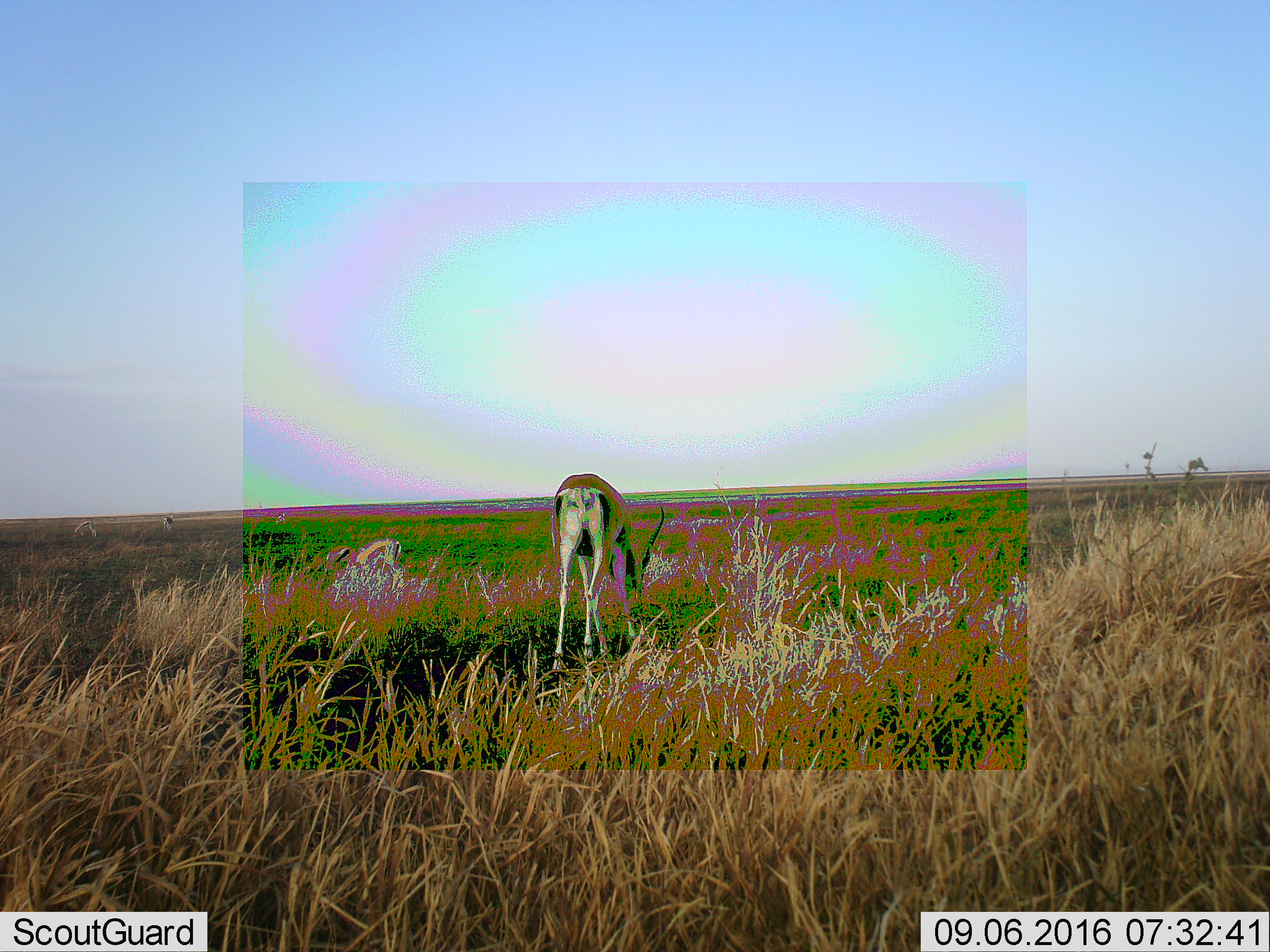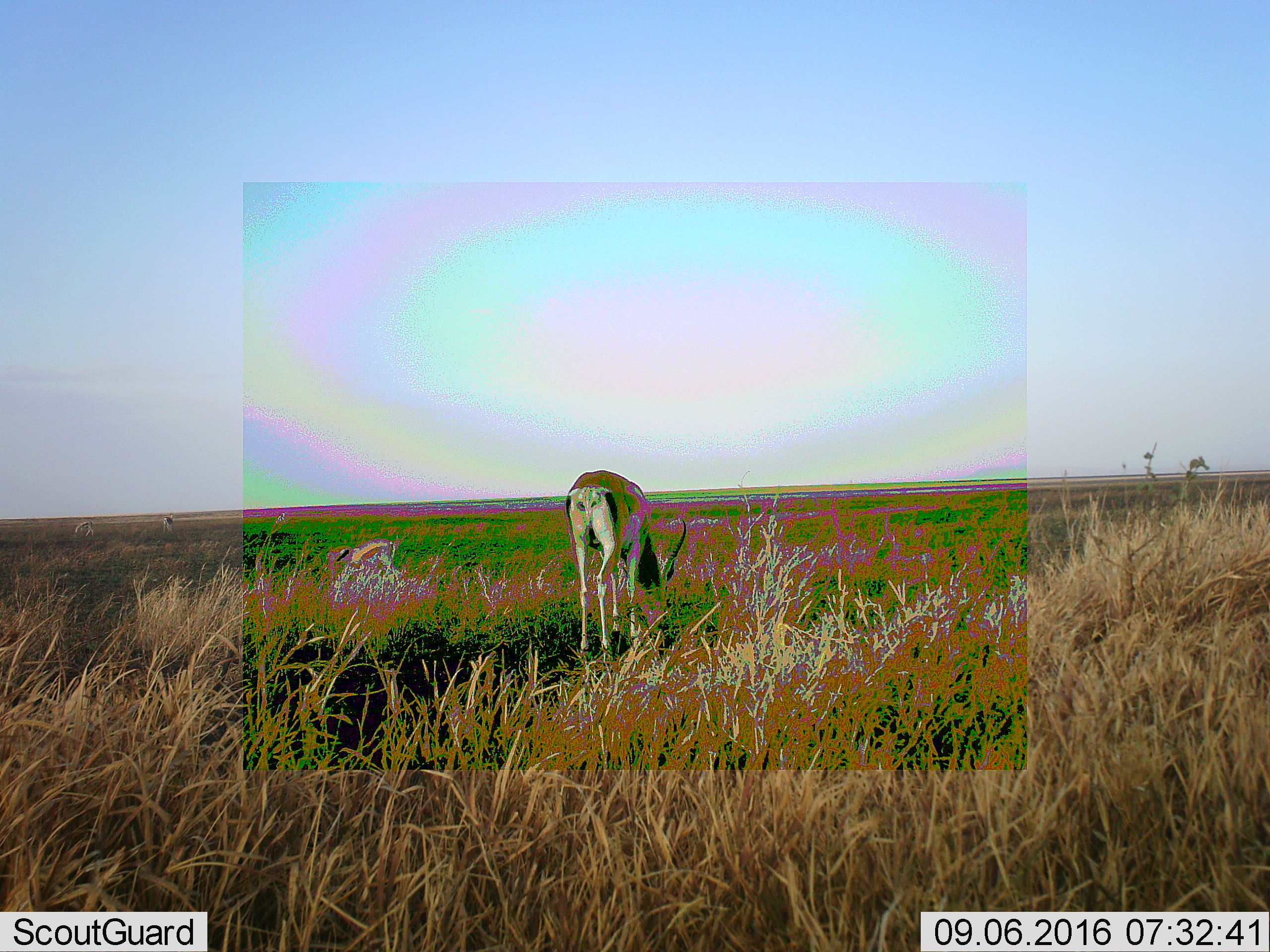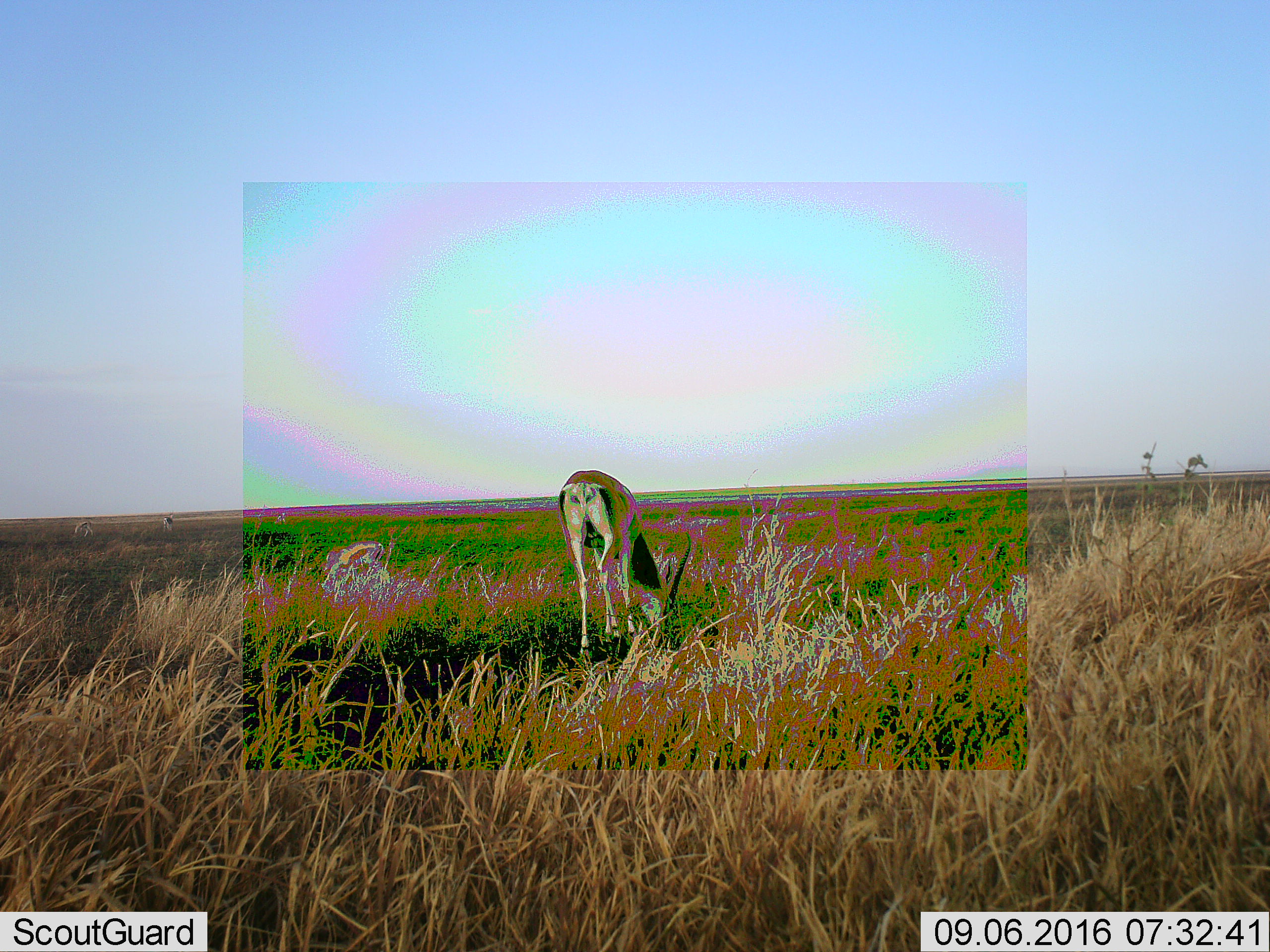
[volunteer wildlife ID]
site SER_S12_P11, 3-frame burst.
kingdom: Animalia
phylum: Chordata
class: Mammalia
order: Artiodactyla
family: Bovidae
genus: Eudorcas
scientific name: Eudorcas thomsonii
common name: thomson's gazelle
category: gazellethomsons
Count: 4.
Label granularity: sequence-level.